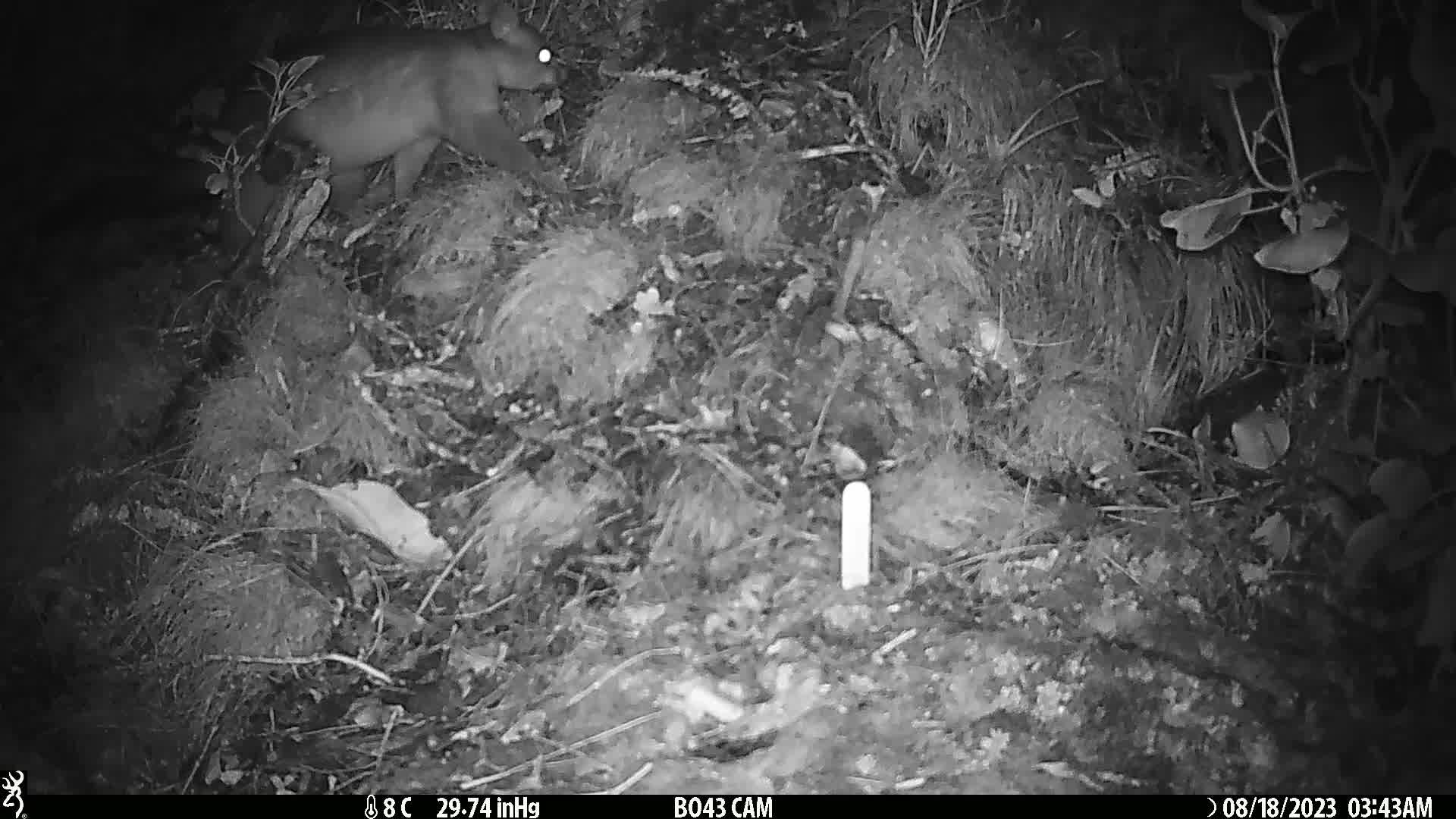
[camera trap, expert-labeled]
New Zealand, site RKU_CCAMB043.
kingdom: Animalia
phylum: Chordata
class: Mammalia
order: Diprotodontia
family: Phalangeridae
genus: Trichosurus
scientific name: Trichosurus vulpecula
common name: common brushtail possum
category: possum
Possum (common brushtail possum) (Trichosurus vulpecula).